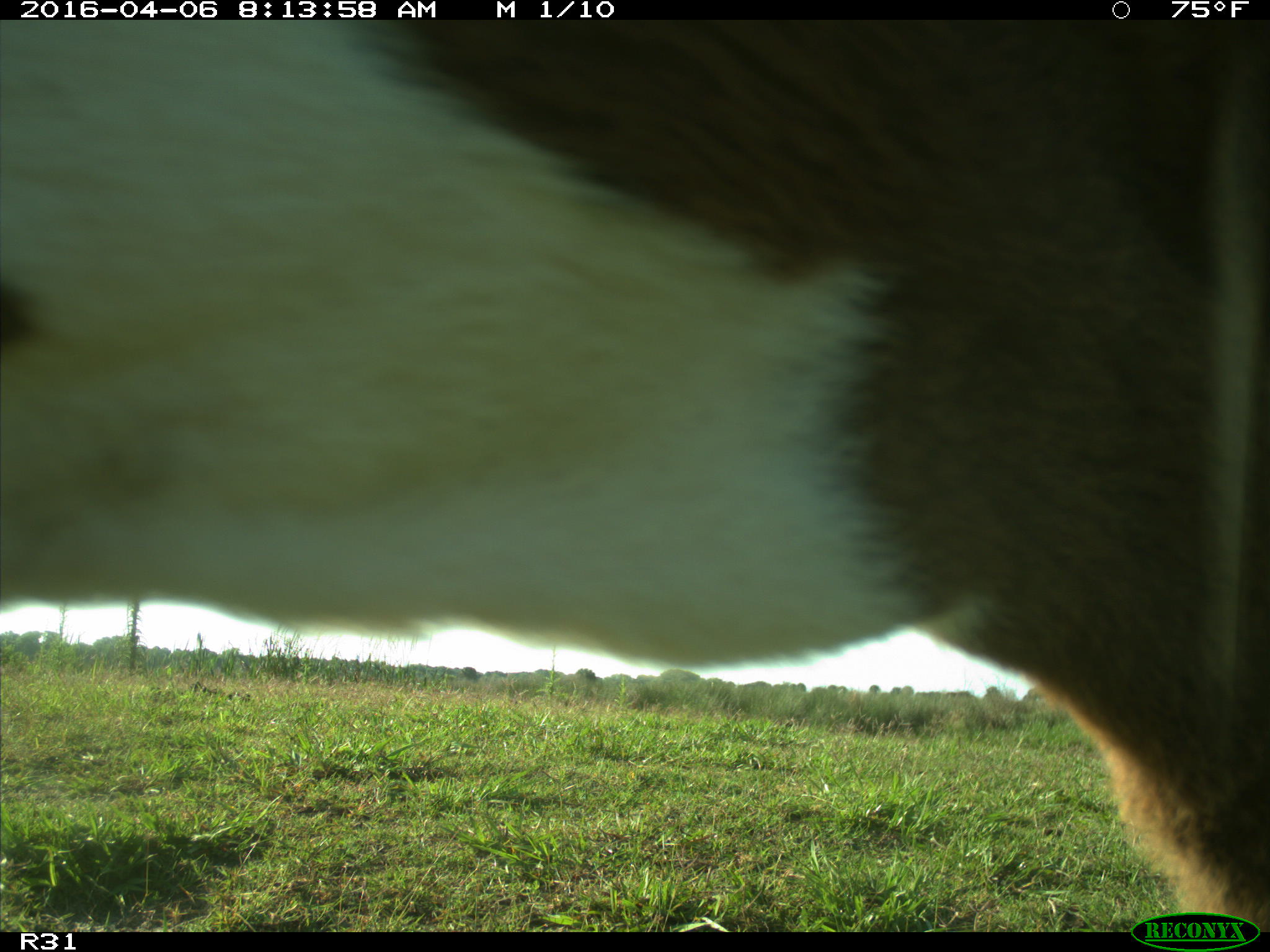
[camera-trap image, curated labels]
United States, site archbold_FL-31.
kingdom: Animalia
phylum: Chordata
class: Mammalia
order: Artiodactyla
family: Bovidae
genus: Bos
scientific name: Bos taurus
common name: domestic cow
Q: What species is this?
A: Bos taurus (domestic cow).